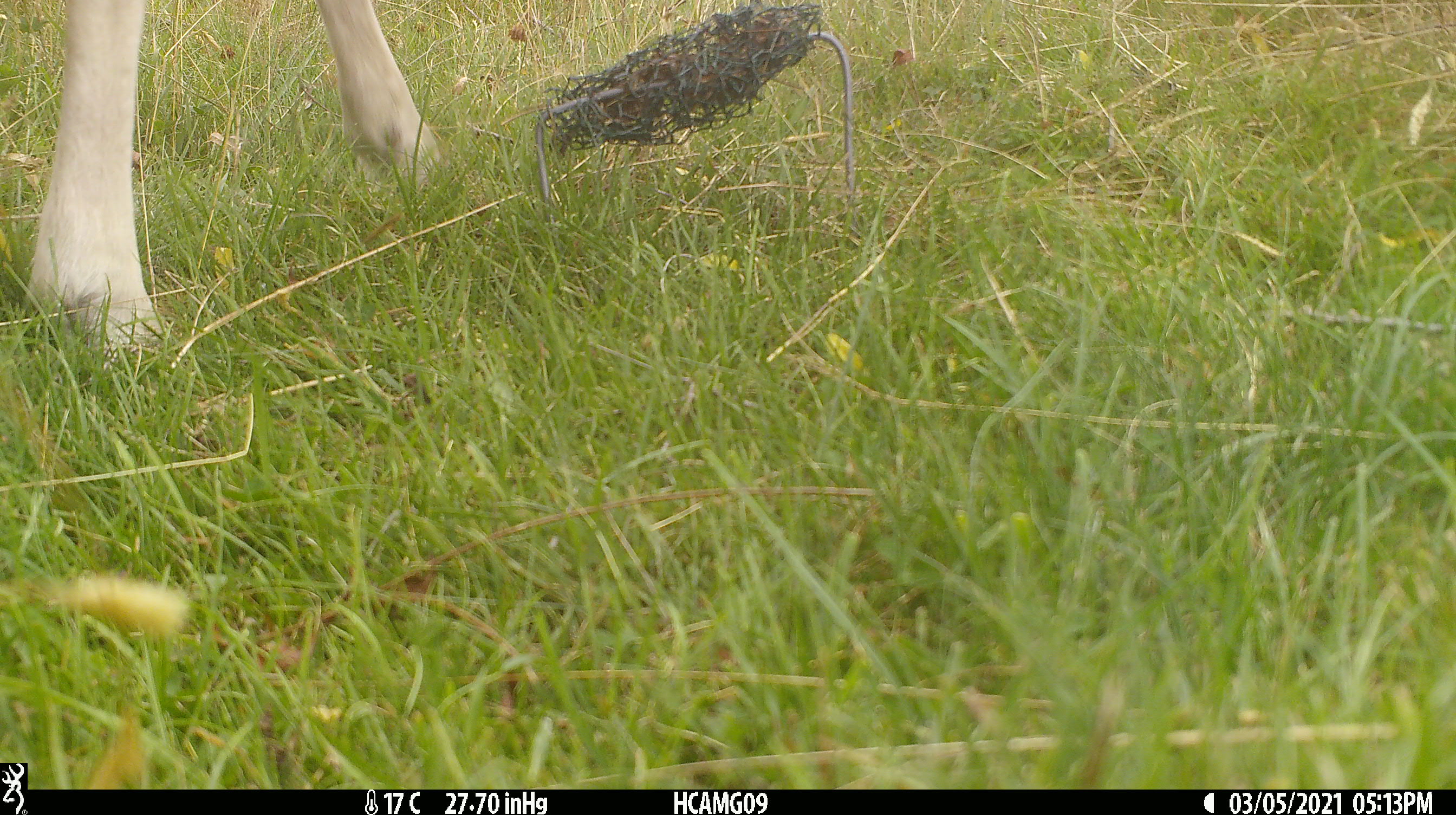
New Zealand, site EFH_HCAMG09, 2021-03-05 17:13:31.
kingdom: Animalia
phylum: Chordata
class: Mammalia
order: Artiodactyla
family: Bovidae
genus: Ovis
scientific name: Ovis aries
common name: domestic sheep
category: sheep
Sheep (domestic sheep) (Ovis aries).